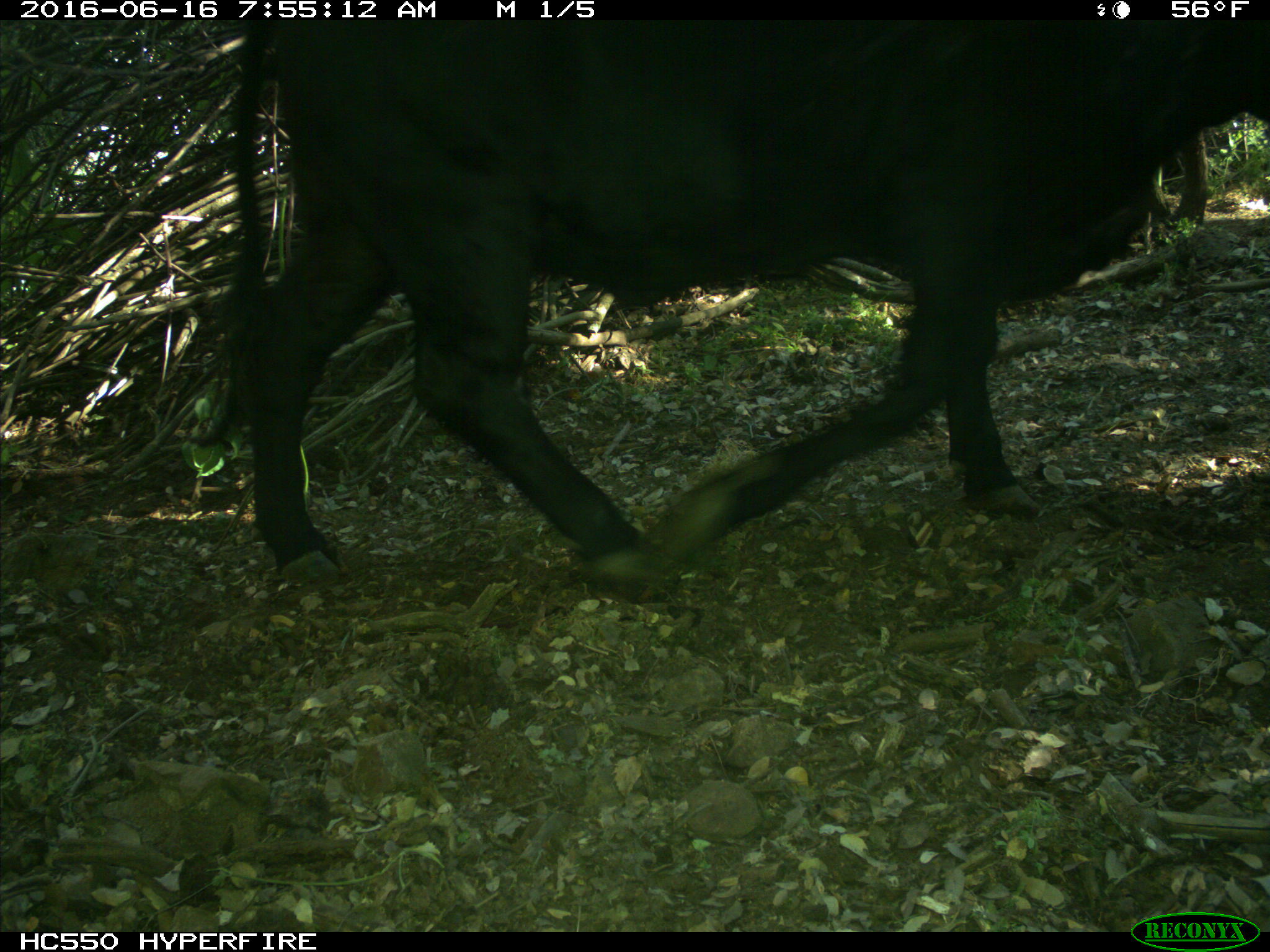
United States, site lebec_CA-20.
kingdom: Animalia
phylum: Chordata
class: Mammalia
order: Artiodactyla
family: Bovidae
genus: Bos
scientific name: Bos taurus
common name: domestic cow